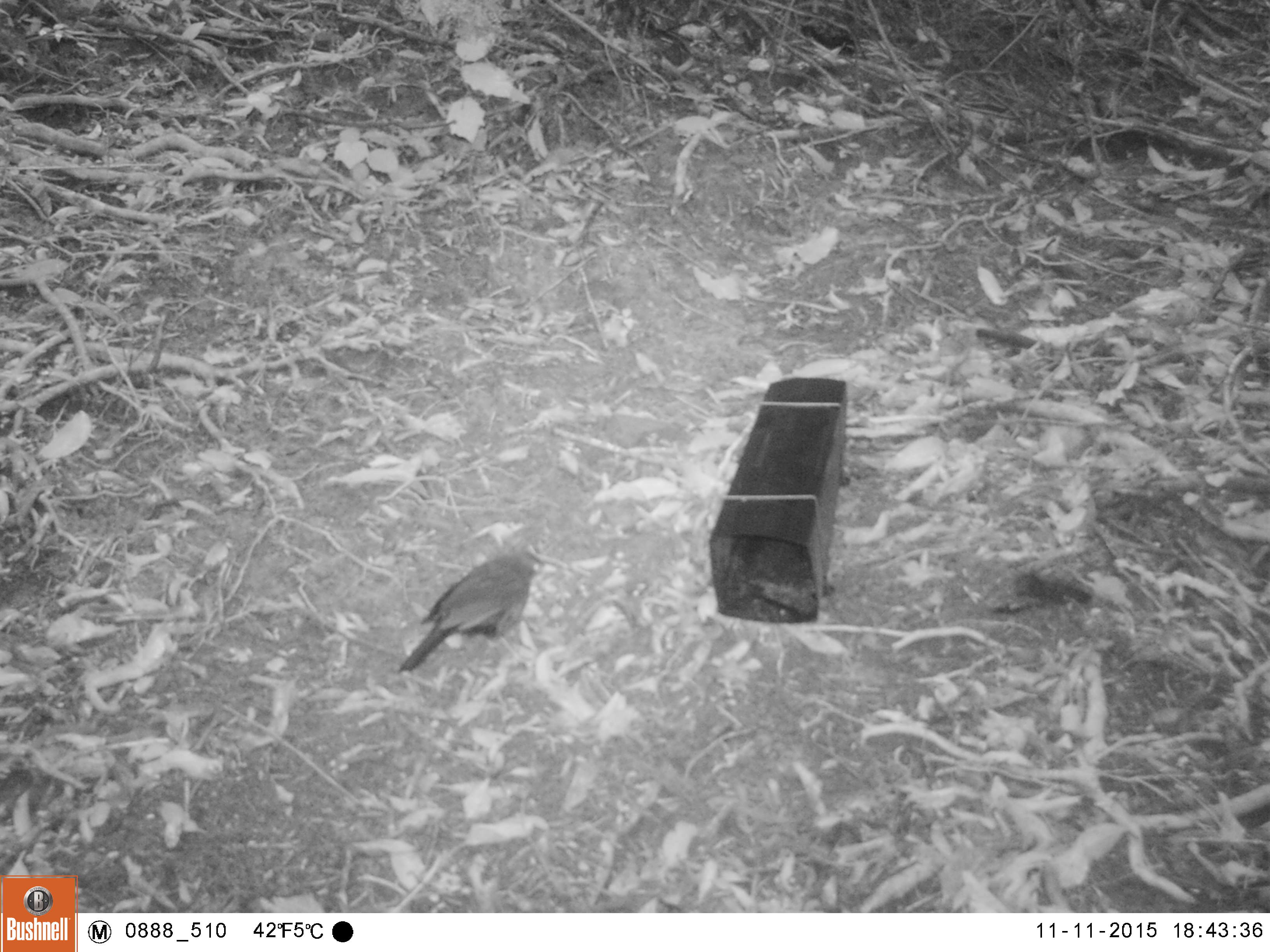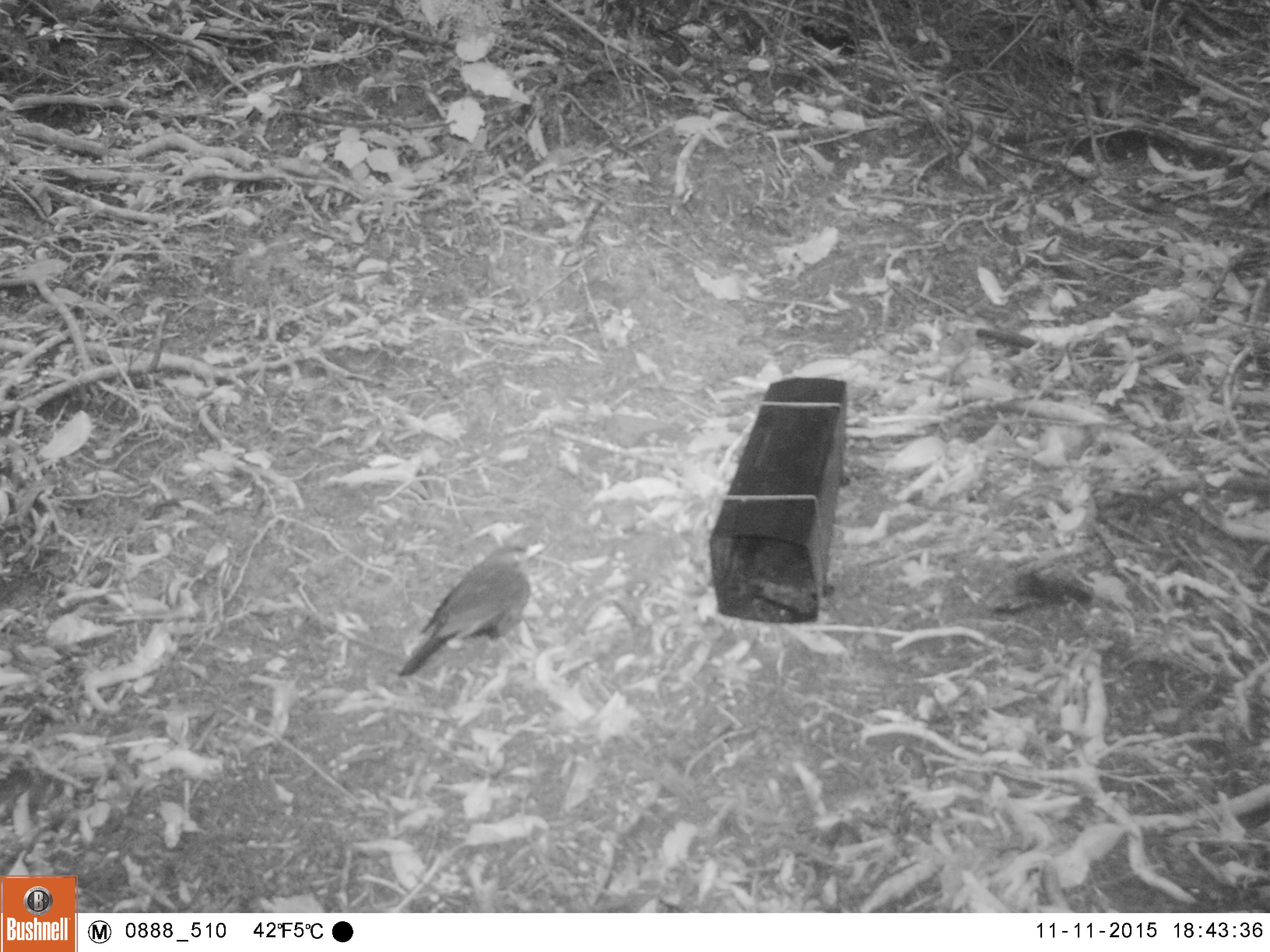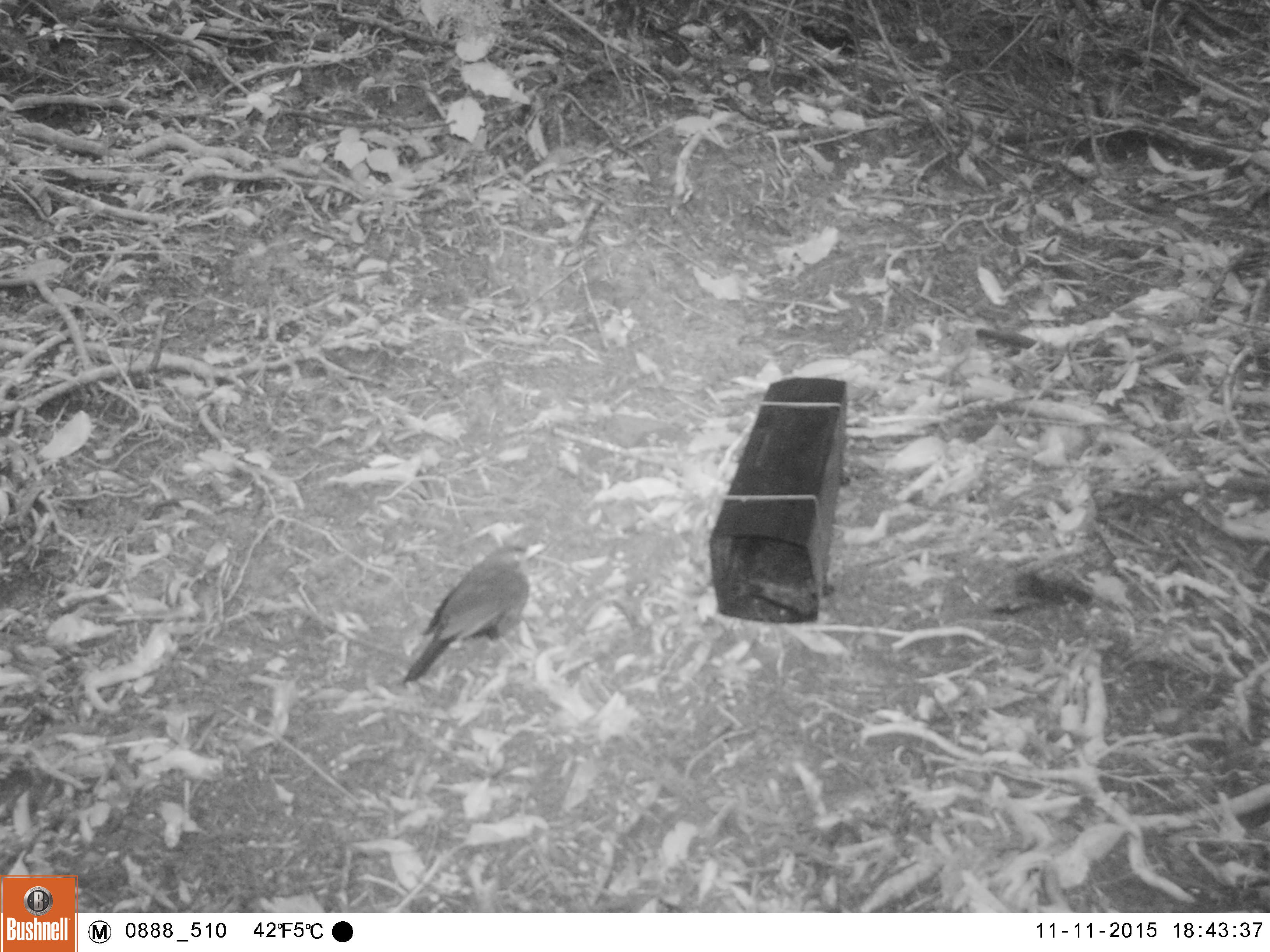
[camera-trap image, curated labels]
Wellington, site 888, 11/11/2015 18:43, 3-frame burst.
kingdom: Animalia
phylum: Chordata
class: Aves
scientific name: Aves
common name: bird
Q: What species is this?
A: Bird (Aves).